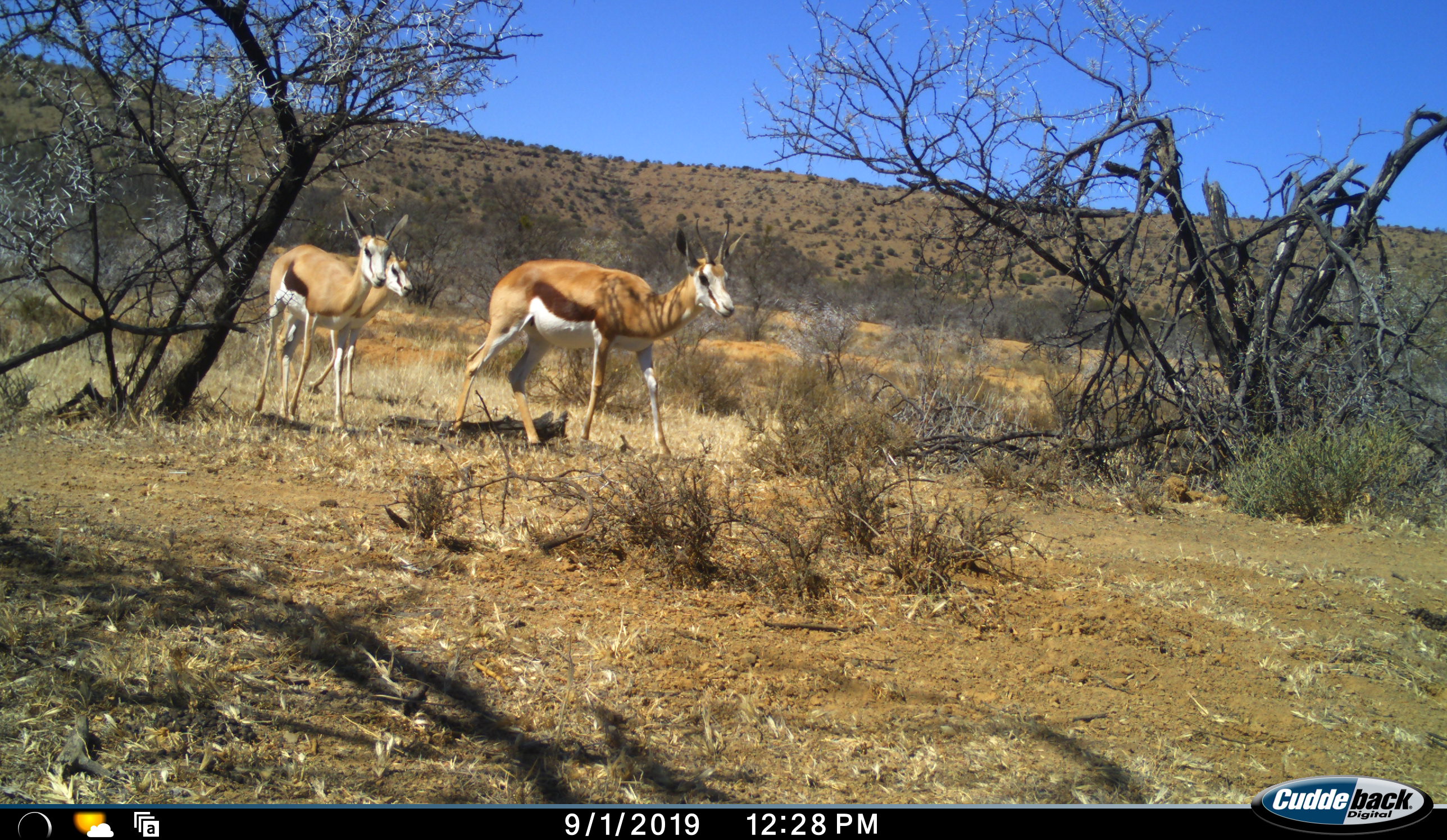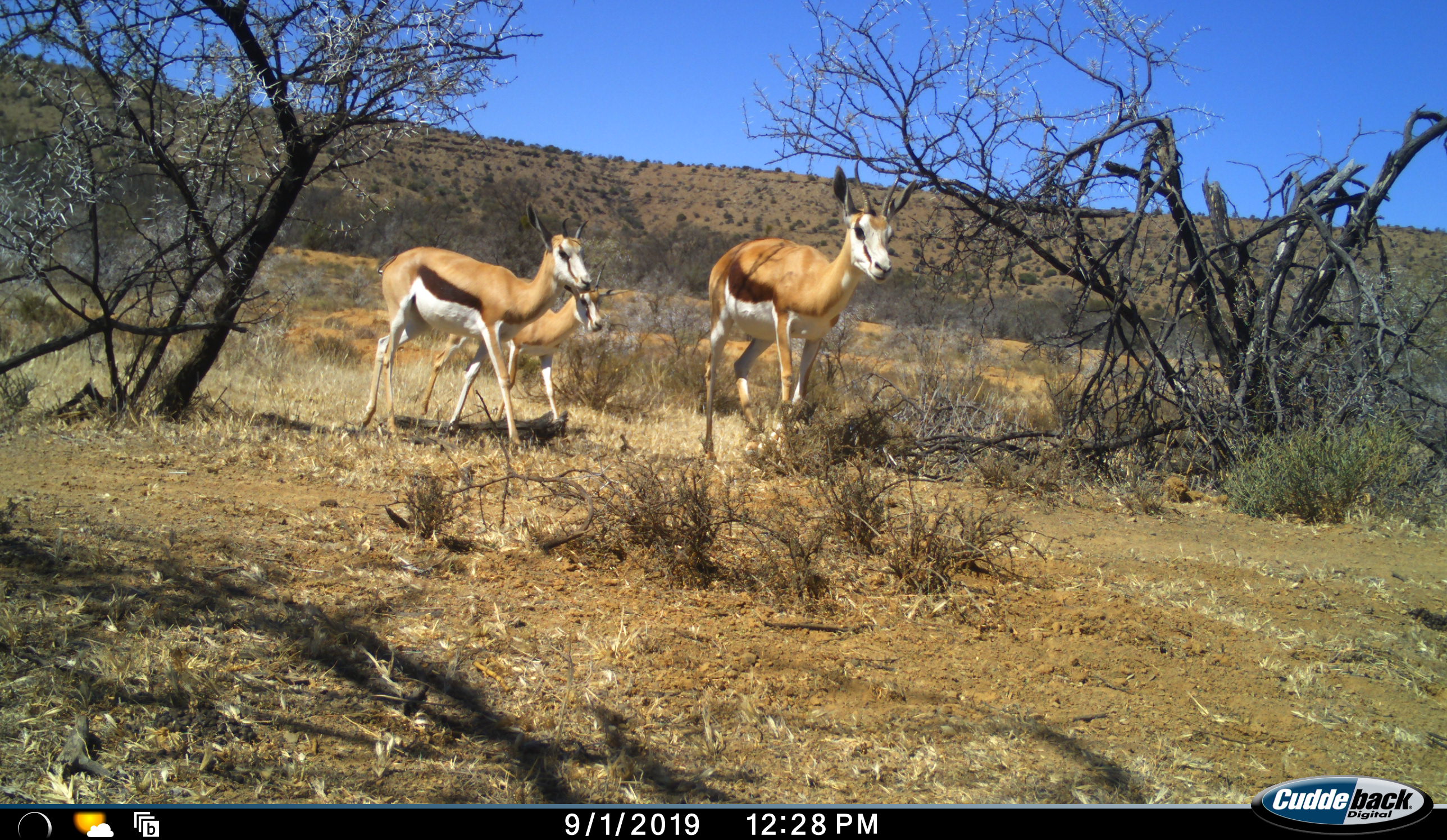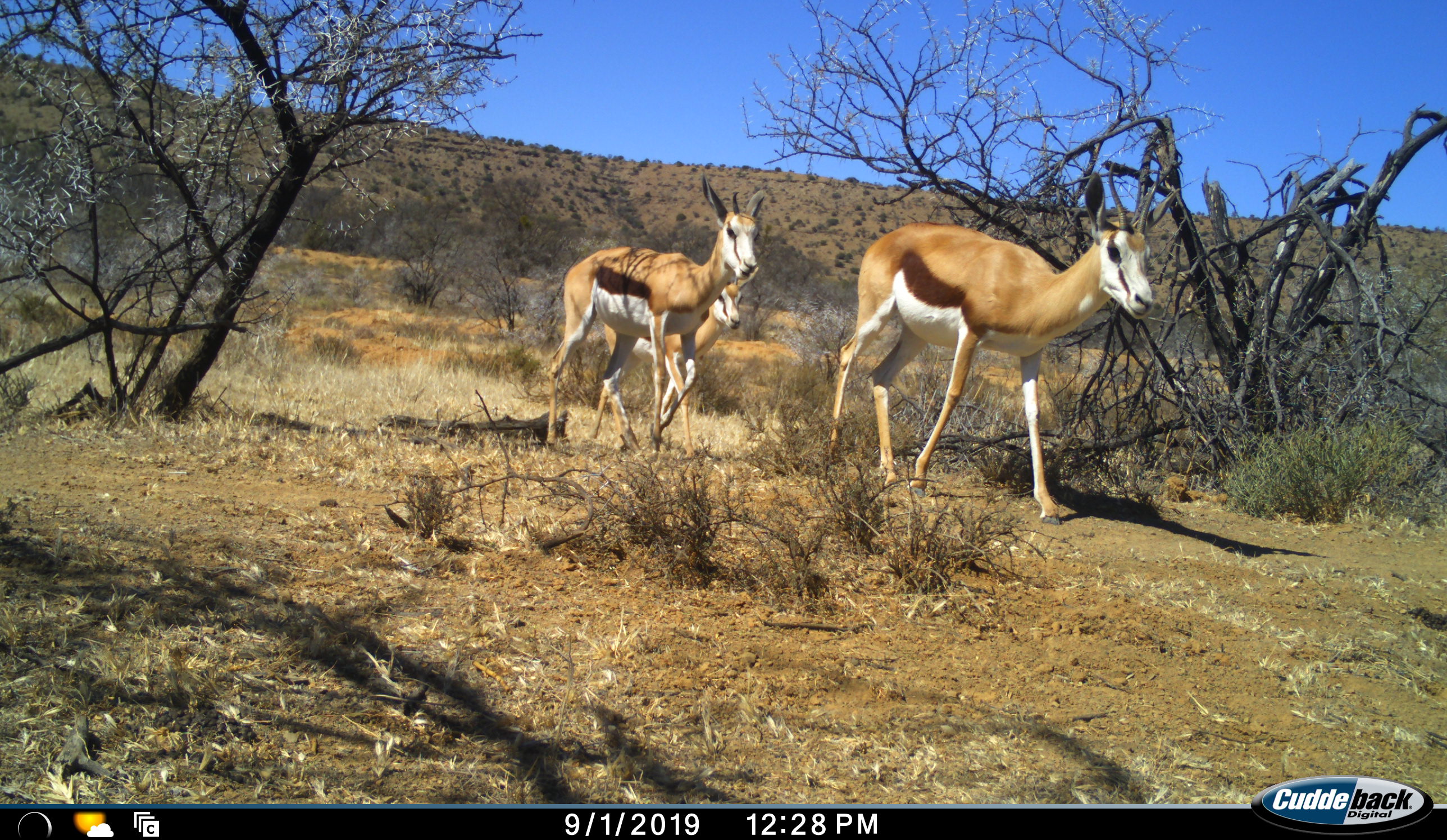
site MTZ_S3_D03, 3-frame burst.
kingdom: Animalia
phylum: Chordata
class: Mammalia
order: Artiodactyla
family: Bovidae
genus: Antidorcas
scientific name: Antidorcas marsupialis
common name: springbok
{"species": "springbok (Antidorcas marsupialis)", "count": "3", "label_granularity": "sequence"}